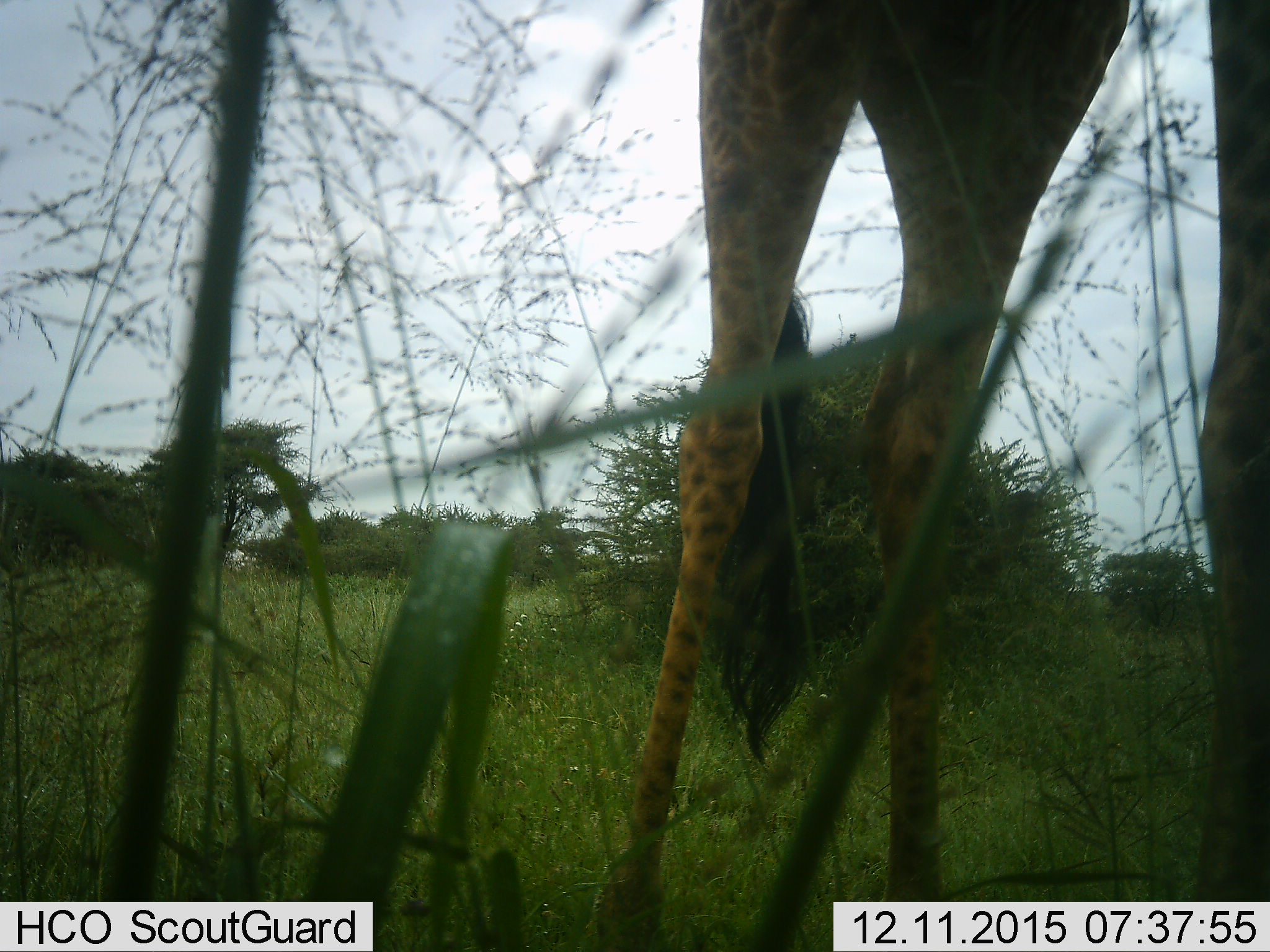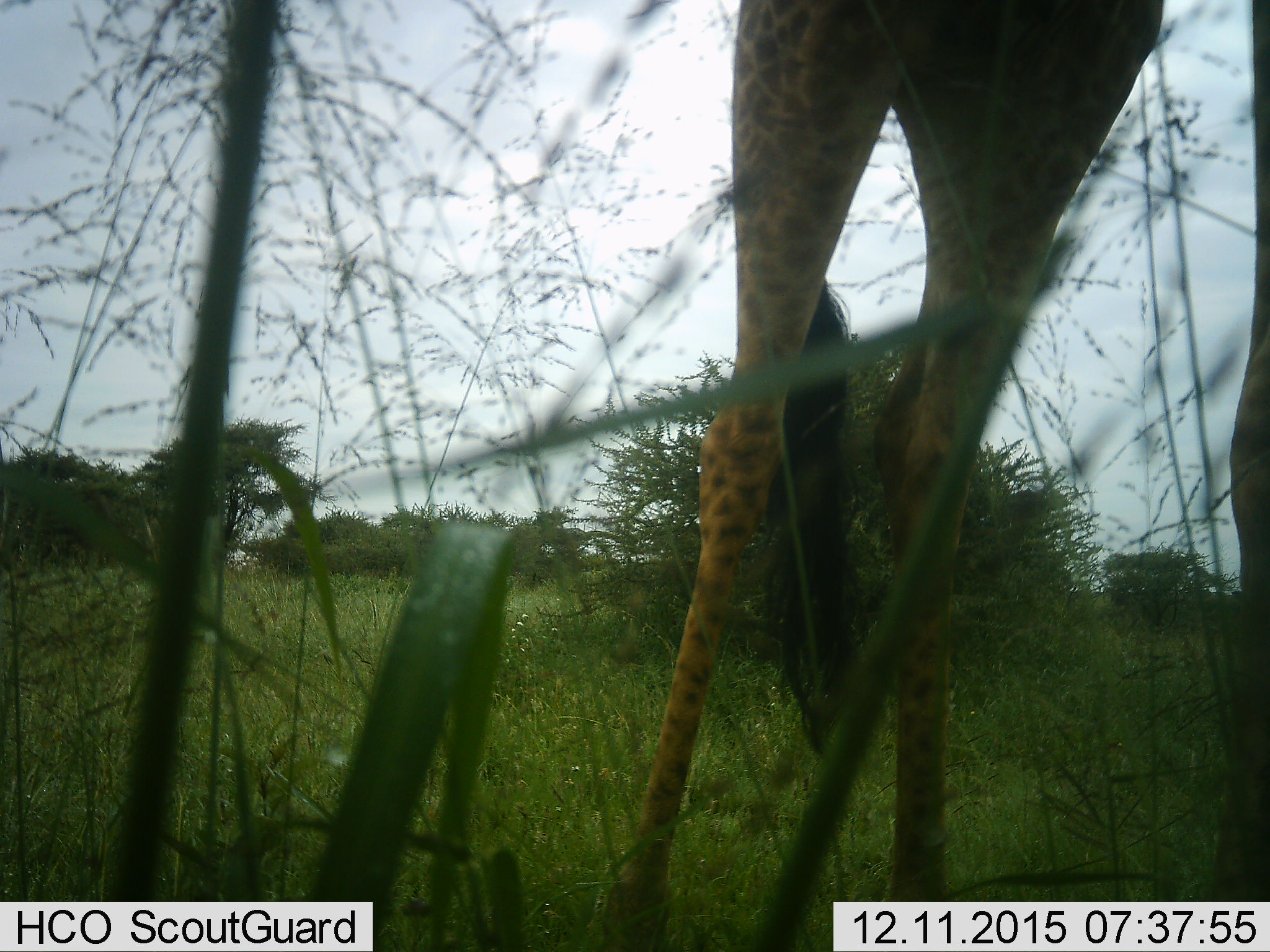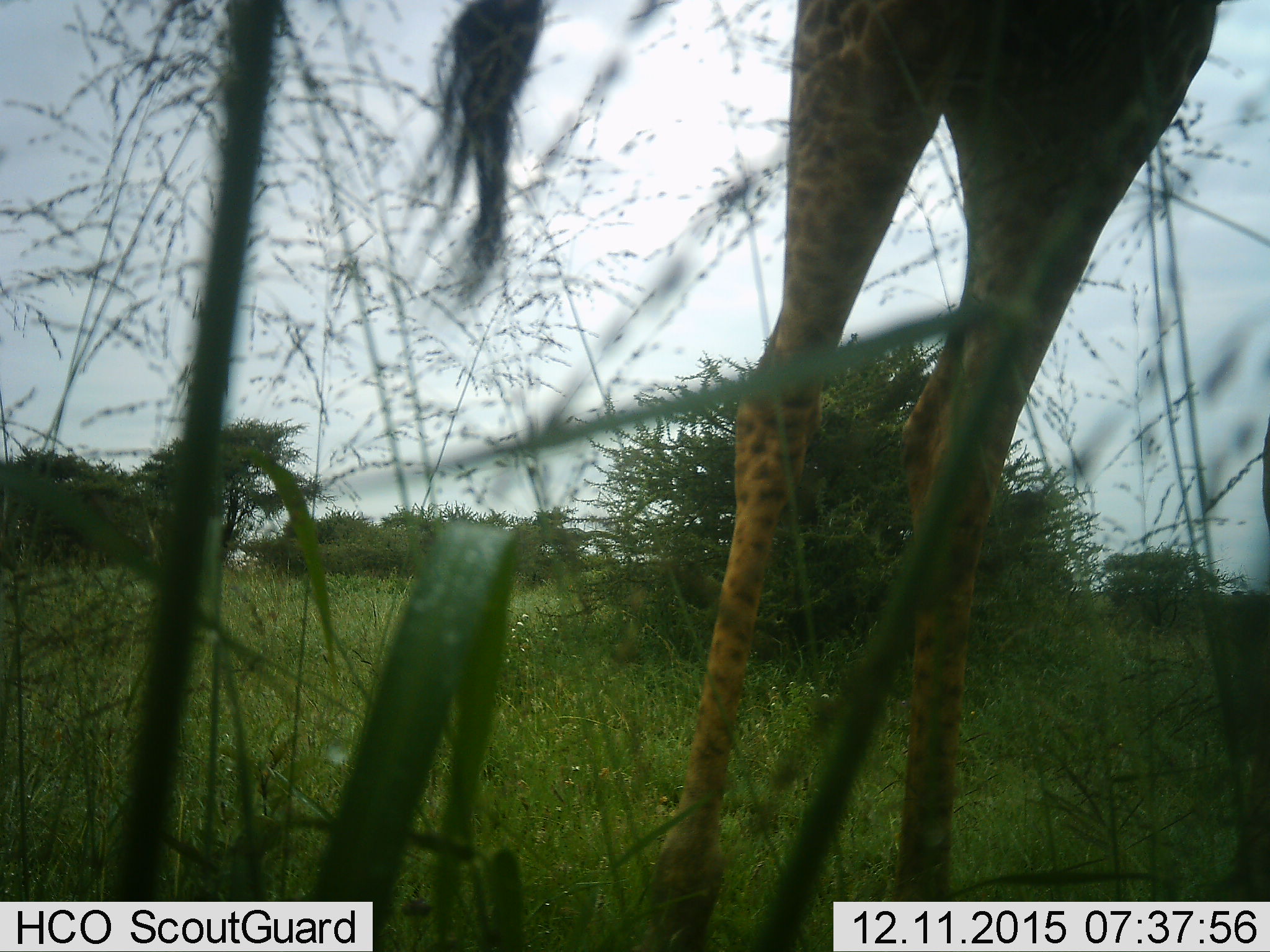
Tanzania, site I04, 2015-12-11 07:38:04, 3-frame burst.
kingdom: Animalia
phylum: Chordata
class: Mammalia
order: Artiodactyla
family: Giraffidae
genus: Giraffa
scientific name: Giraffa camelopardalis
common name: giraffe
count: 1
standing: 90%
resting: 0%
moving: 0%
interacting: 0%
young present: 0%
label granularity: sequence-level